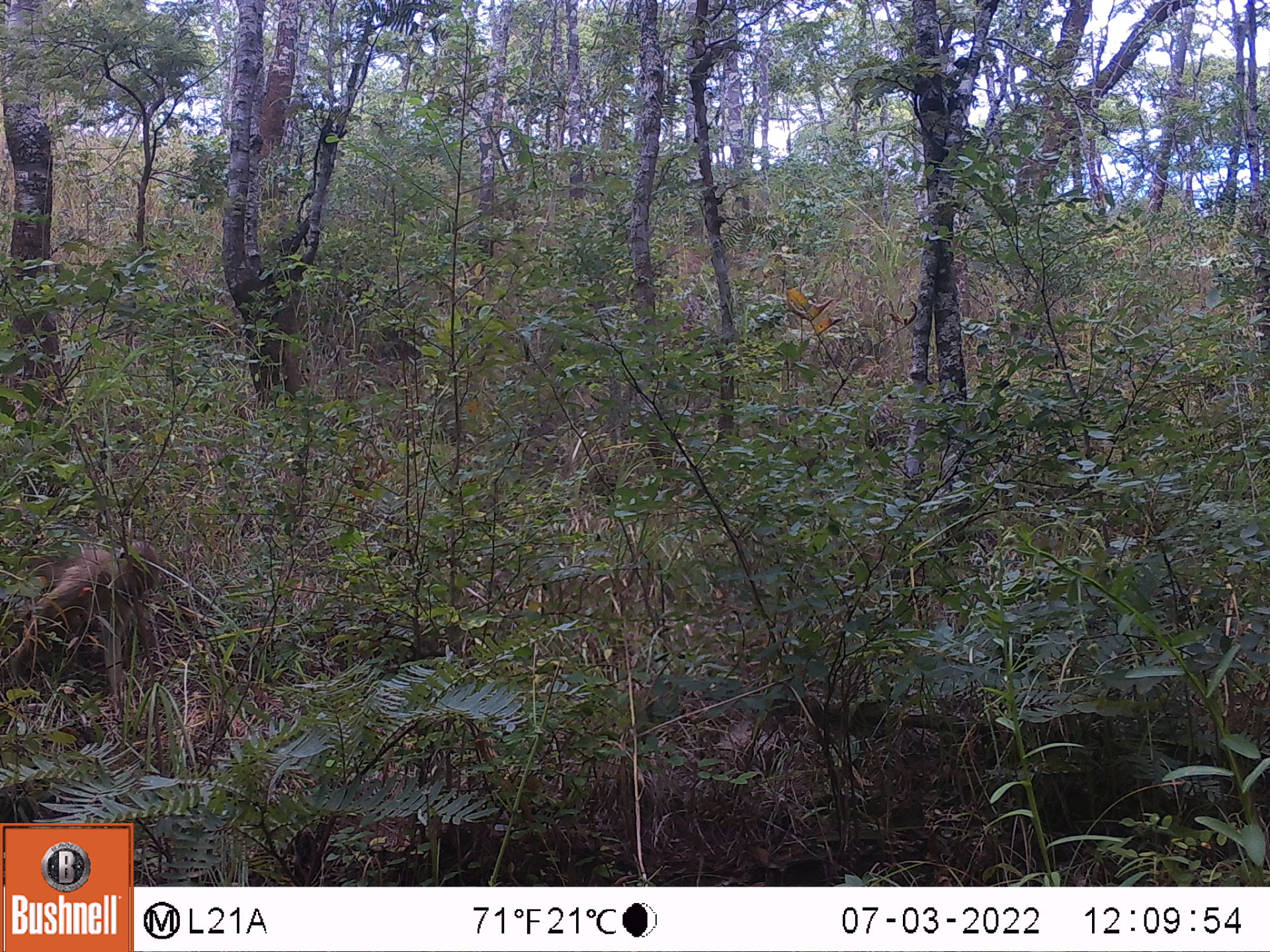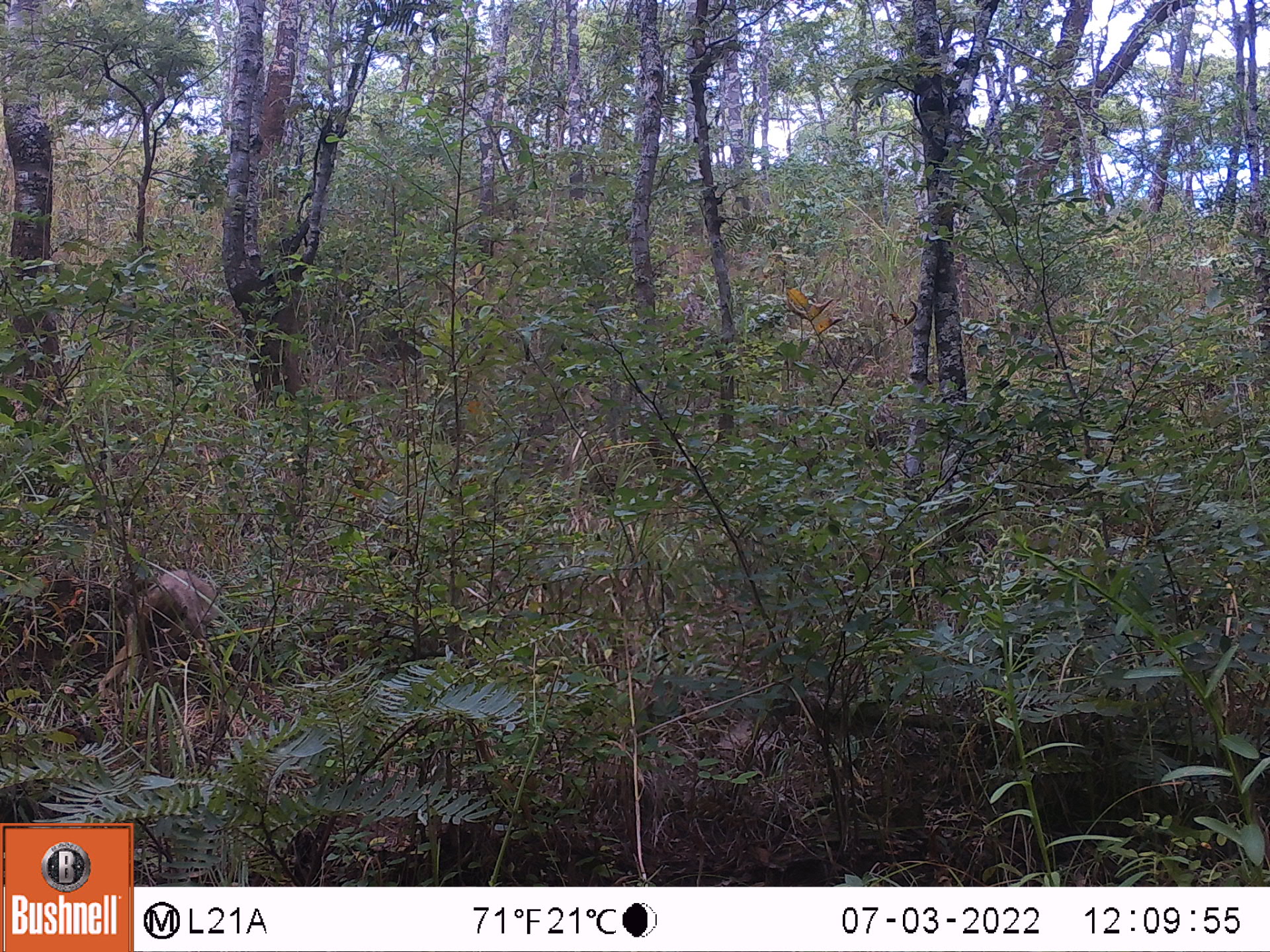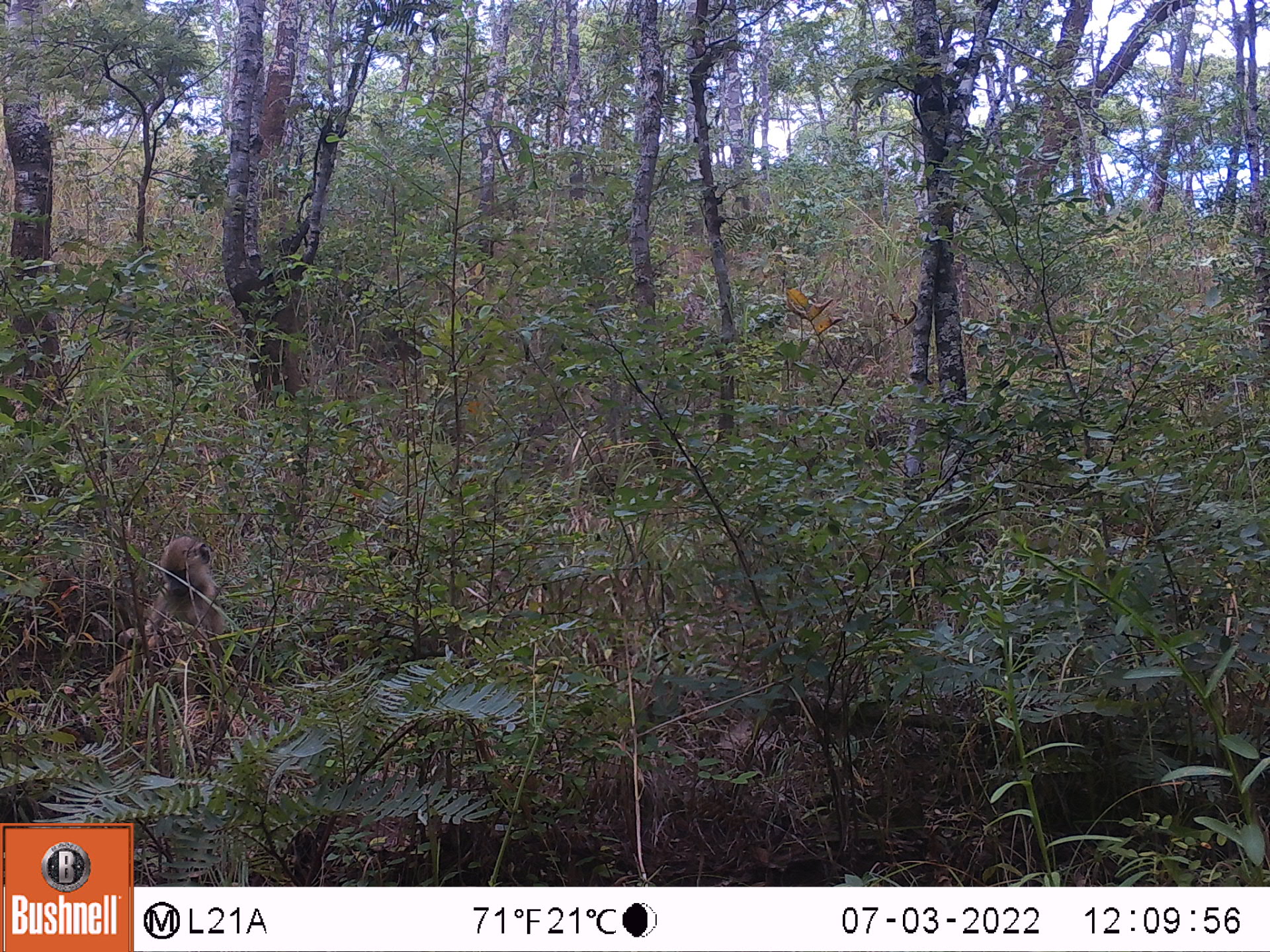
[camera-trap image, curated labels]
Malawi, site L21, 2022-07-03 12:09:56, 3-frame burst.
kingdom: Animalia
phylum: Chordata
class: Mammalia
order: Primates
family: Cercopithecidae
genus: Papio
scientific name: Papio cynocephalus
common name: yellow baboon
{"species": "yellow baboon (Papio cynocephalus)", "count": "1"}